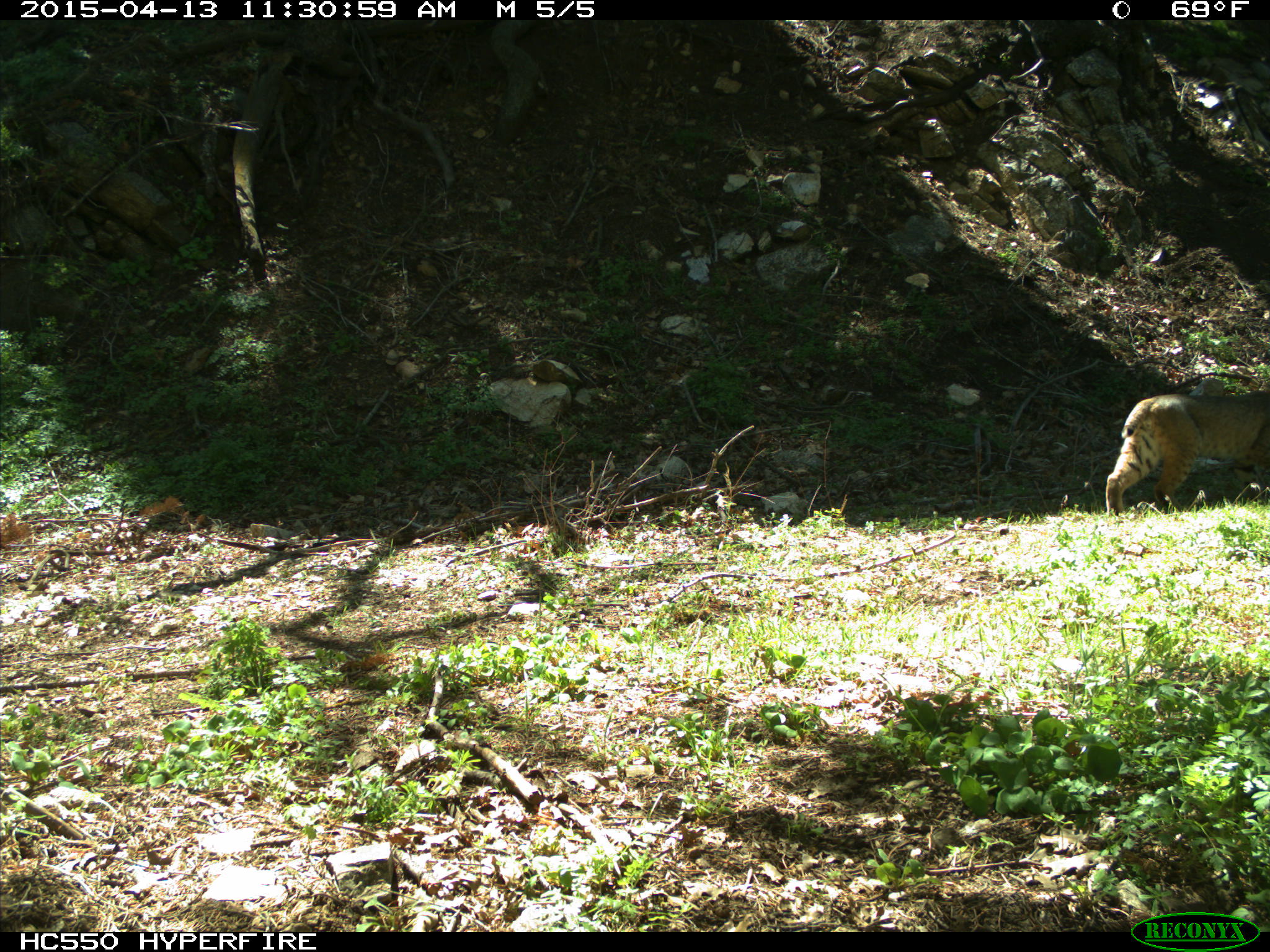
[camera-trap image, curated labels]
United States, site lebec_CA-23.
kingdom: Animalia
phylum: Chordata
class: Mammalia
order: Carnivora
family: Felidae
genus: Lynx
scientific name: Lynx rufus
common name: bobcat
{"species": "Lynx rufus (bobcat)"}